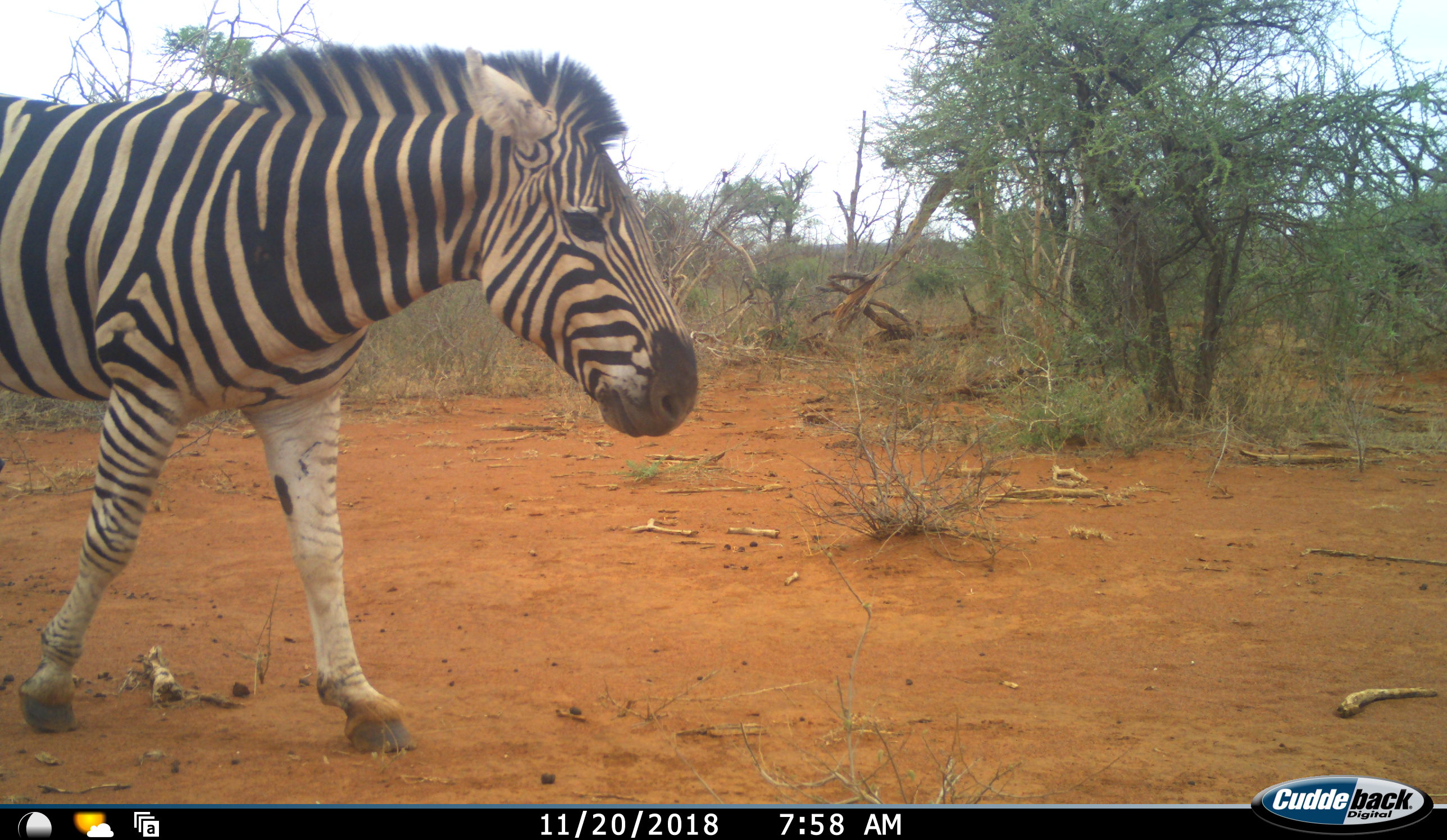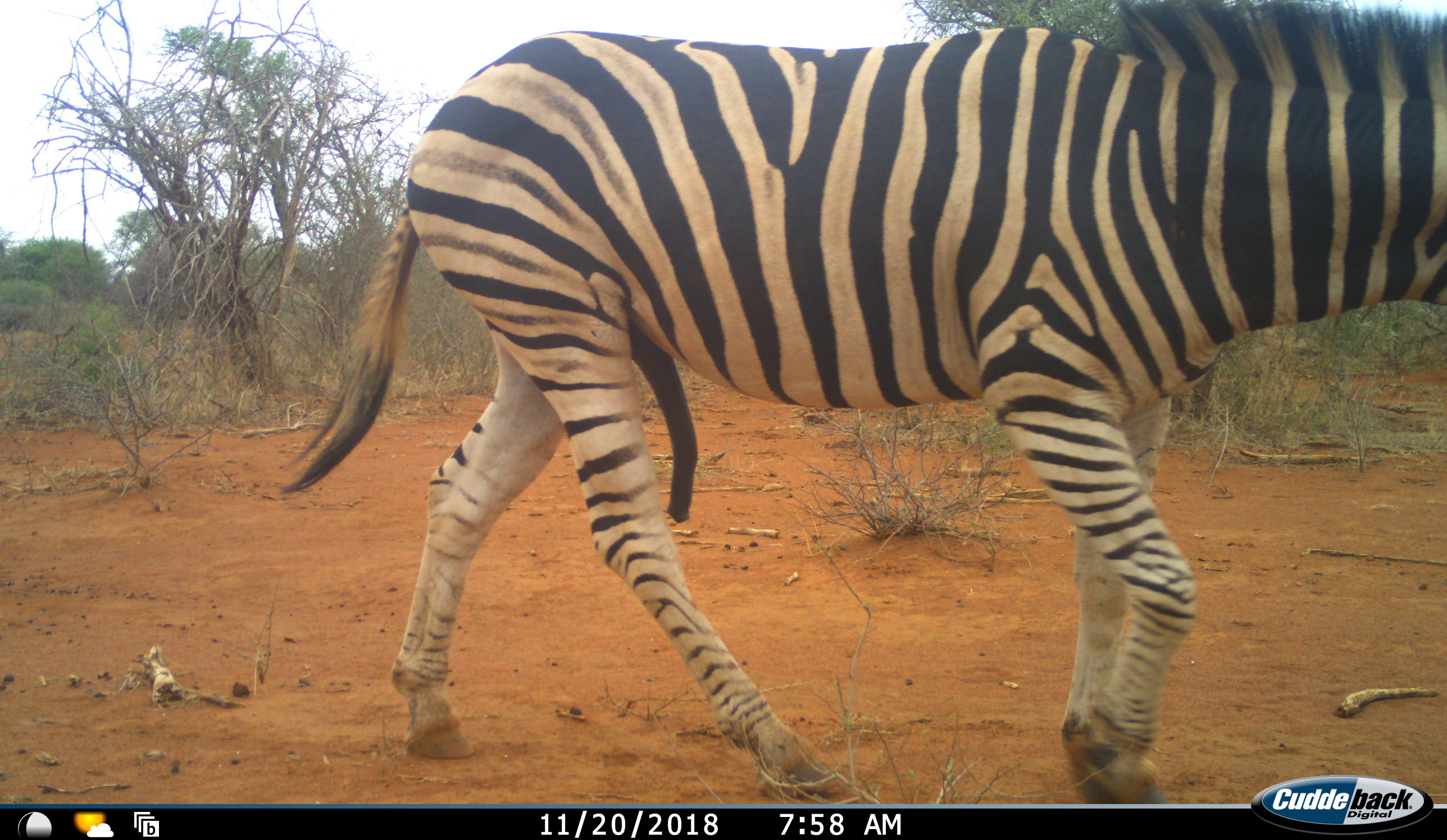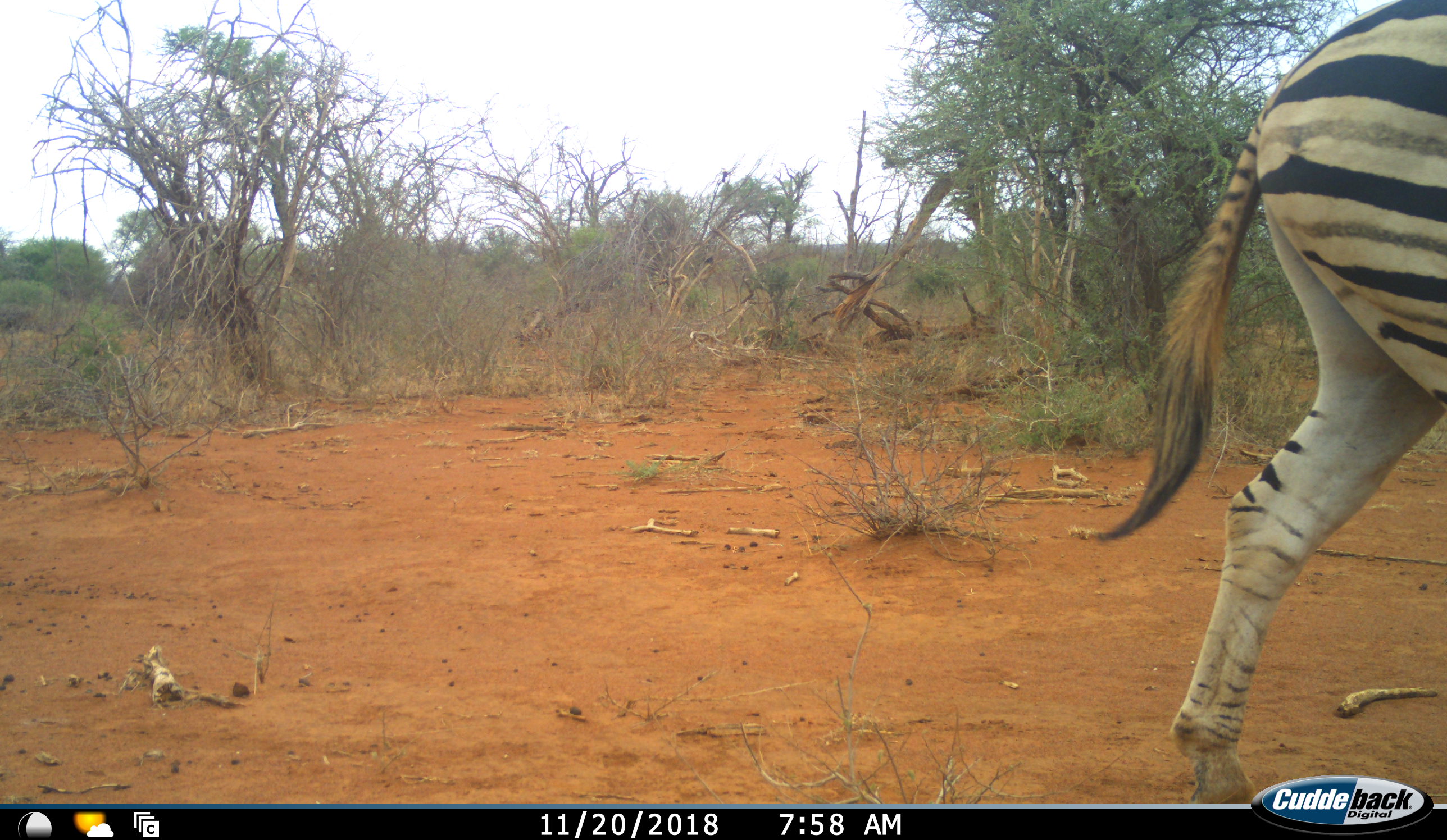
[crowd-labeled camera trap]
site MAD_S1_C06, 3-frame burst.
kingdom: Animalia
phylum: Chordata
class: Mammalia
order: Perissodactyla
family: Equidae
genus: Equus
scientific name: Equus quagga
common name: plains zebra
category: zebraplains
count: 1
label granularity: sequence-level